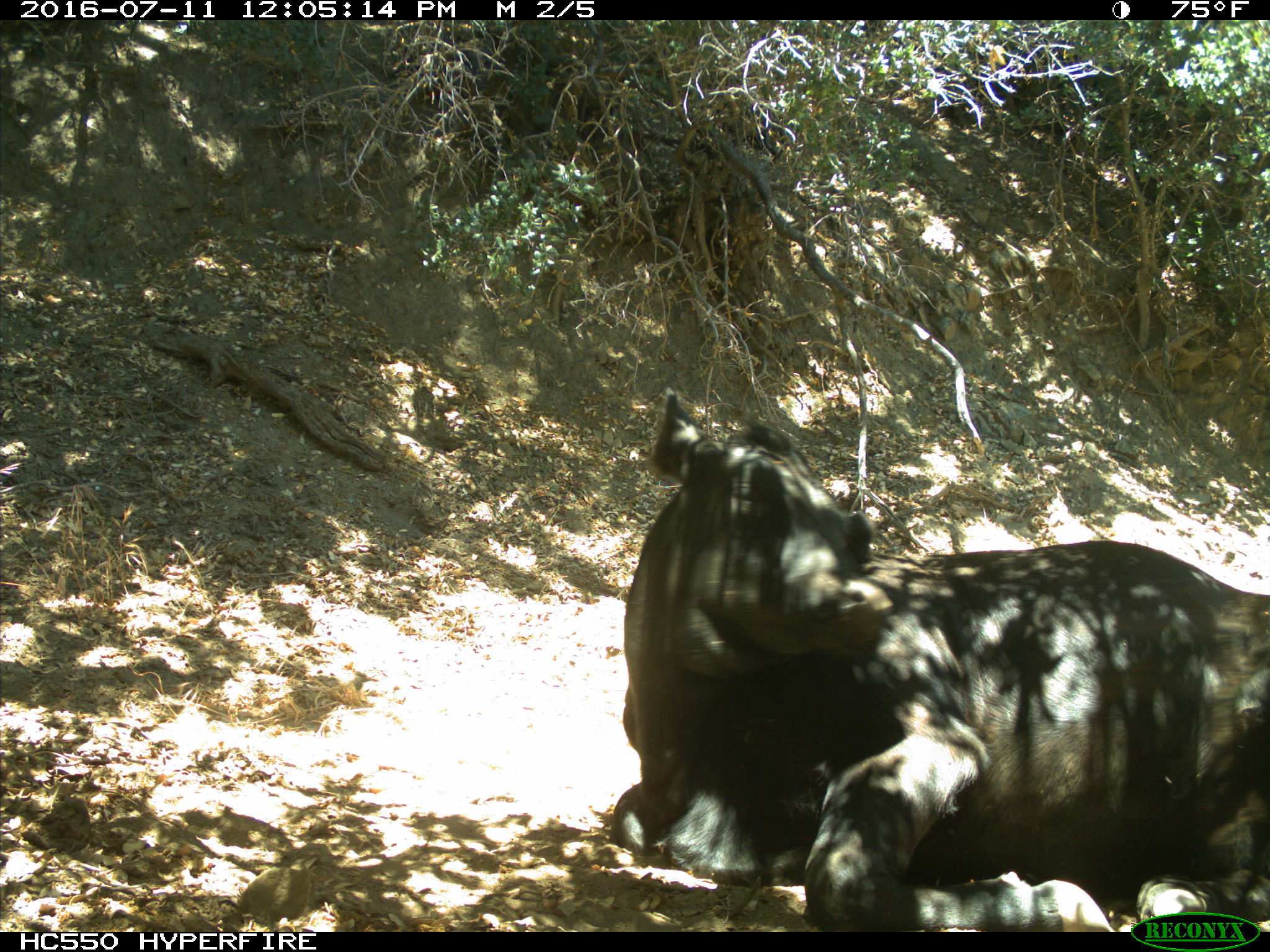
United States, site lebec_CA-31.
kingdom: Animalia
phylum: Chordata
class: Mammalia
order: Artiodactyla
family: Bovidae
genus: Bos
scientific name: Bos taurus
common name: domestic cow